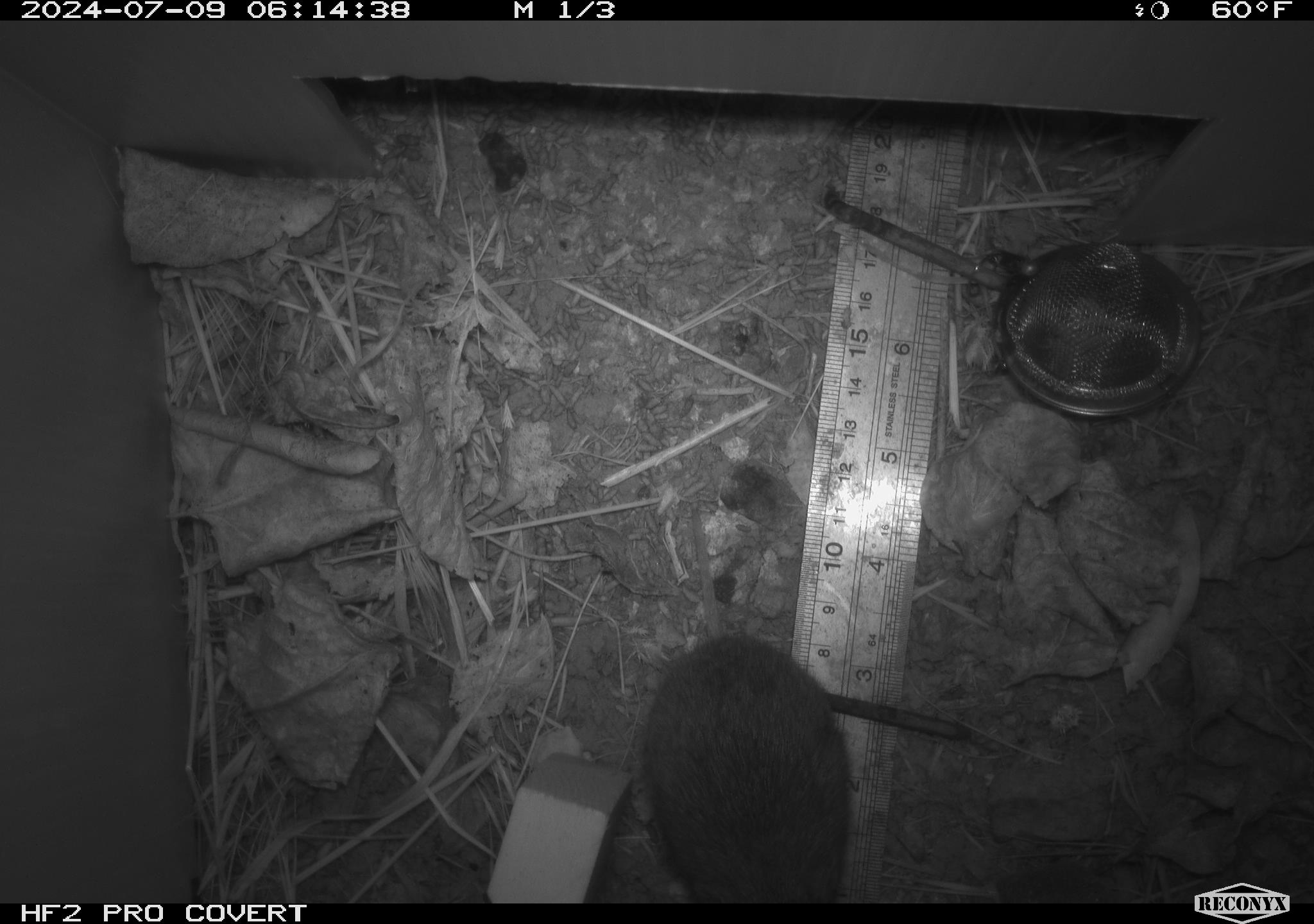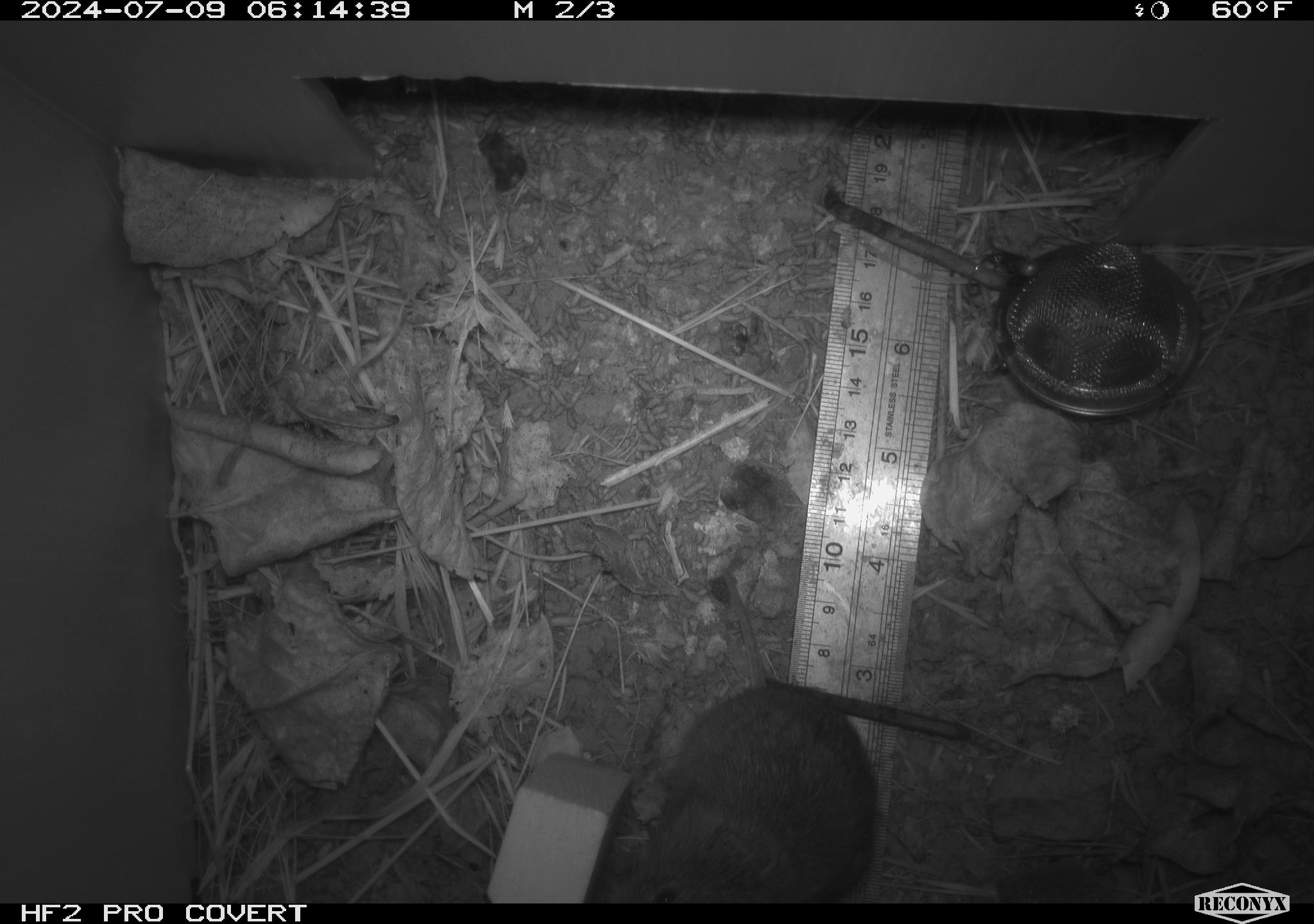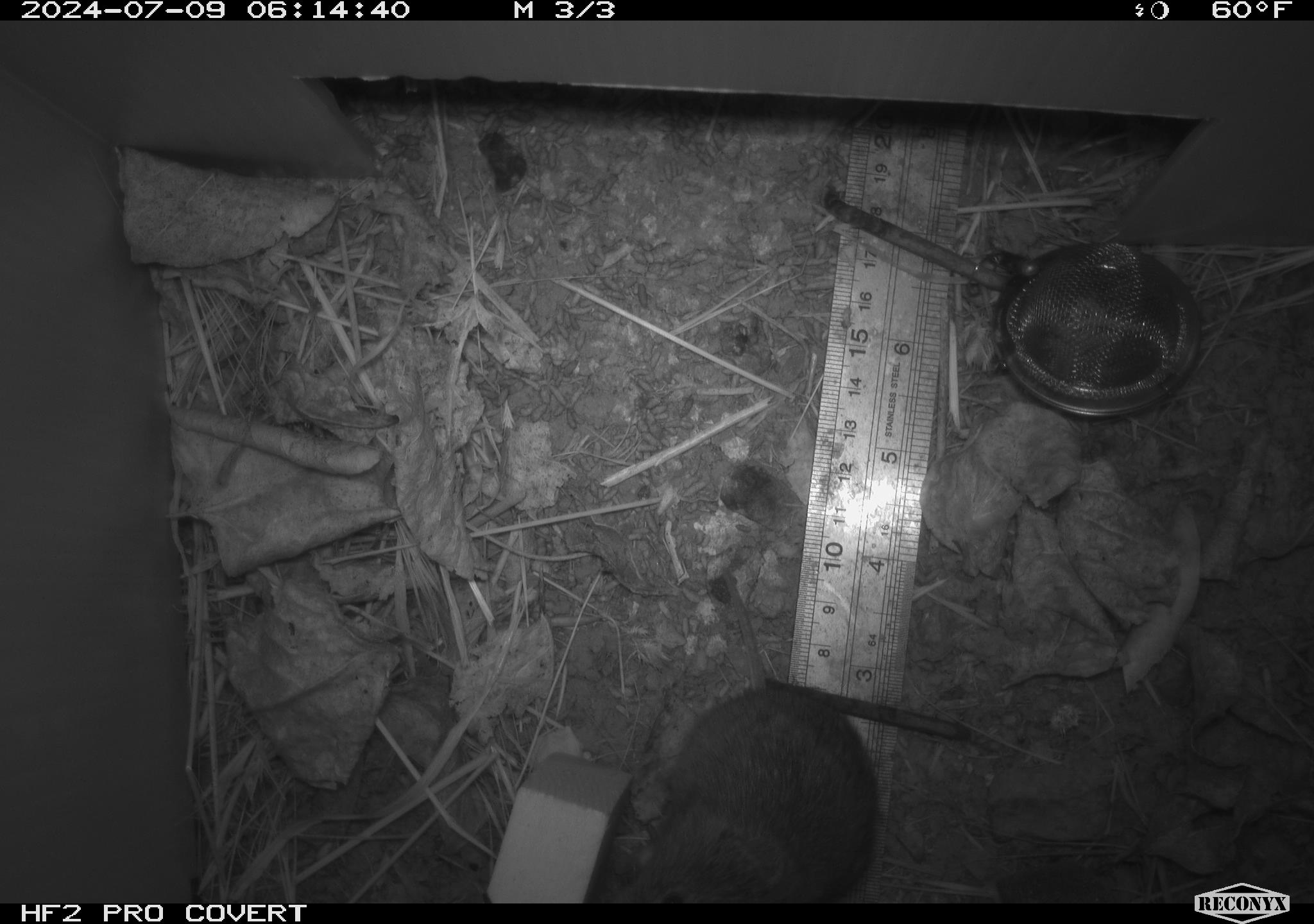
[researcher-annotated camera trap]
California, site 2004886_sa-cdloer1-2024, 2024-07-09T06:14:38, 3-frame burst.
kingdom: Animalia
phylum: Chordata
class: Mammalia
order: Rodentia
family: Cricetidae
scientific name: Arvicolinae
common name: voles, lemmings, and muskrats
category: arvicolinae subfamily